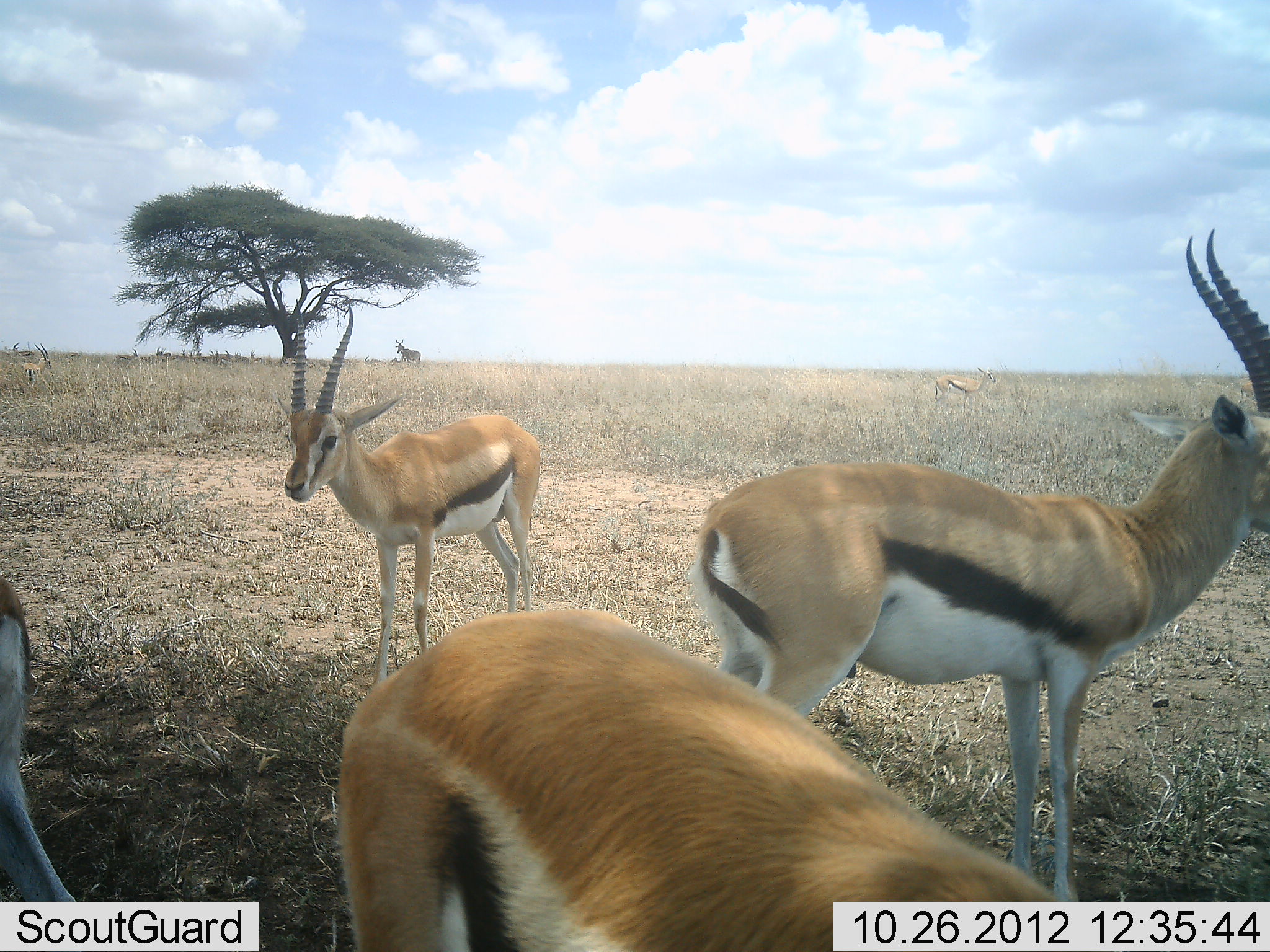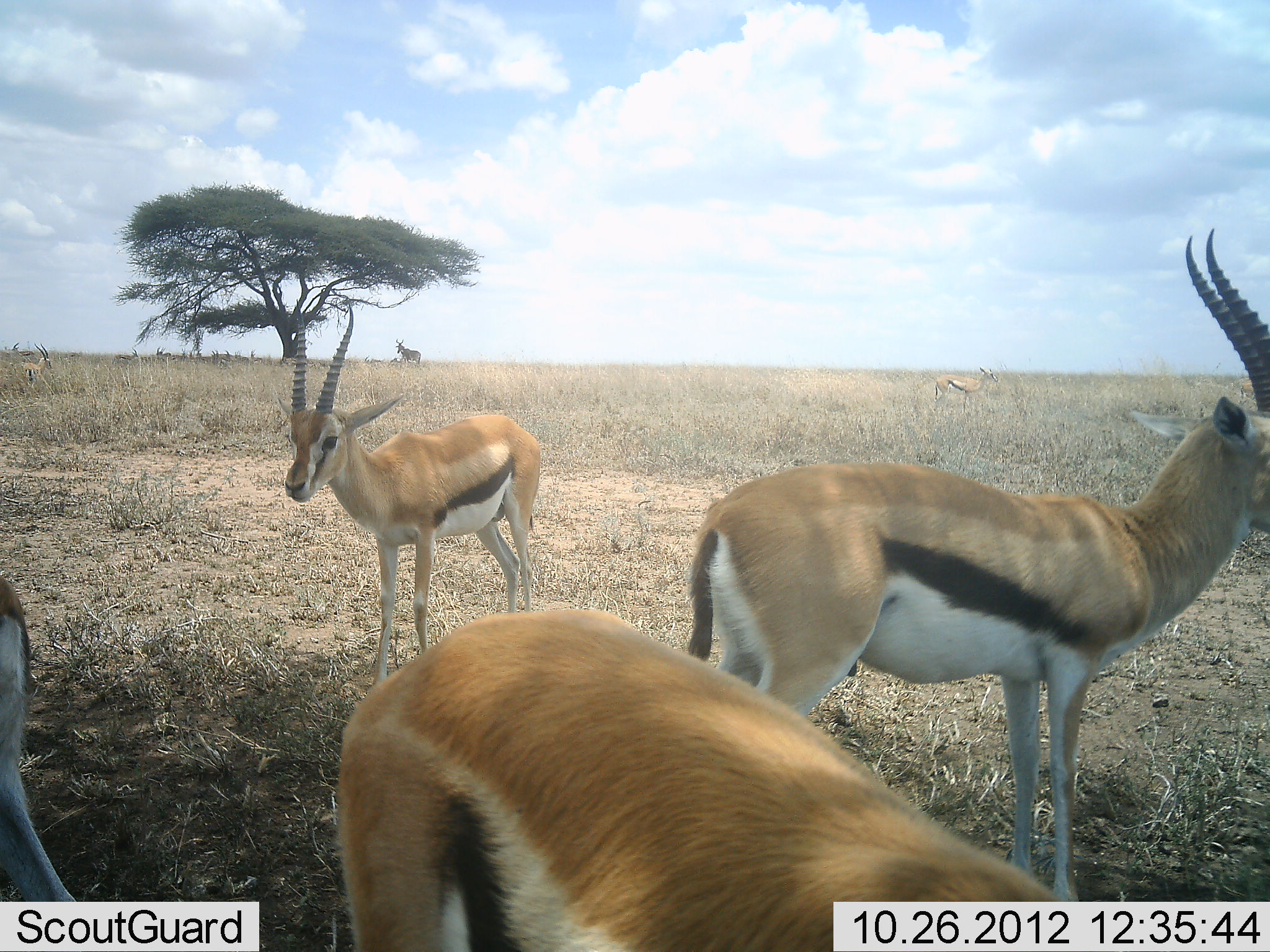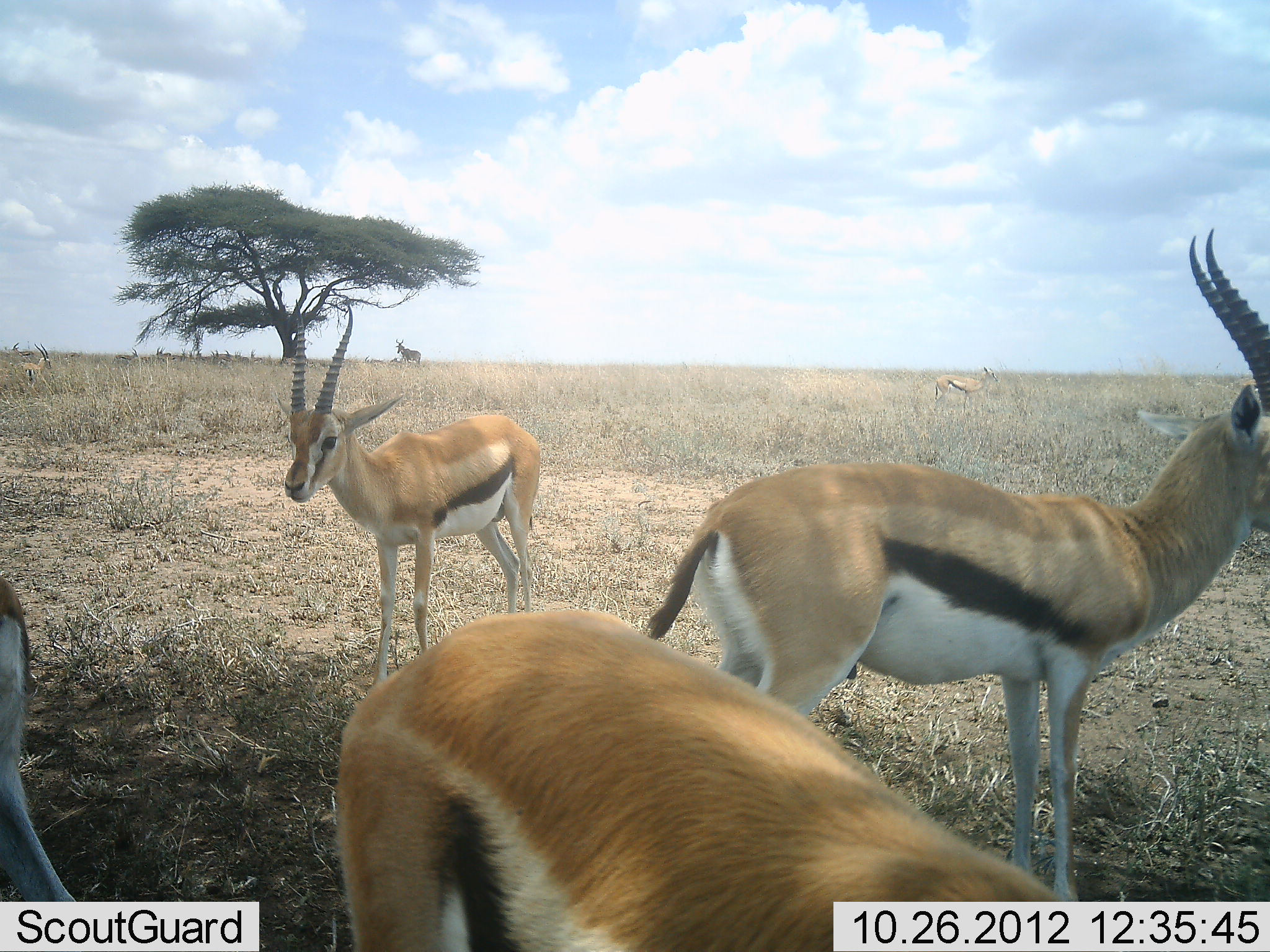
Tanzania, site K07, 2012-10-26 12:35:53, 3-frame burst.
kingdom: Animalia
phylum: Chordata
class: Mammalia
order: Artiodactyla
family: Bovidae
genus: Eudorcas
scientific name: Eudorcas thomsonii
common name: thomson's gazelle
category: gazellethomsons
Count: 5.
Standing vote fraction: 100%.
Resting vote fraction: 7%.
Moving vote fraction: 7%.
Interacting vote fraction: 0%.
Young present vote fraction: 0%.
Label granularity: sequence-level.